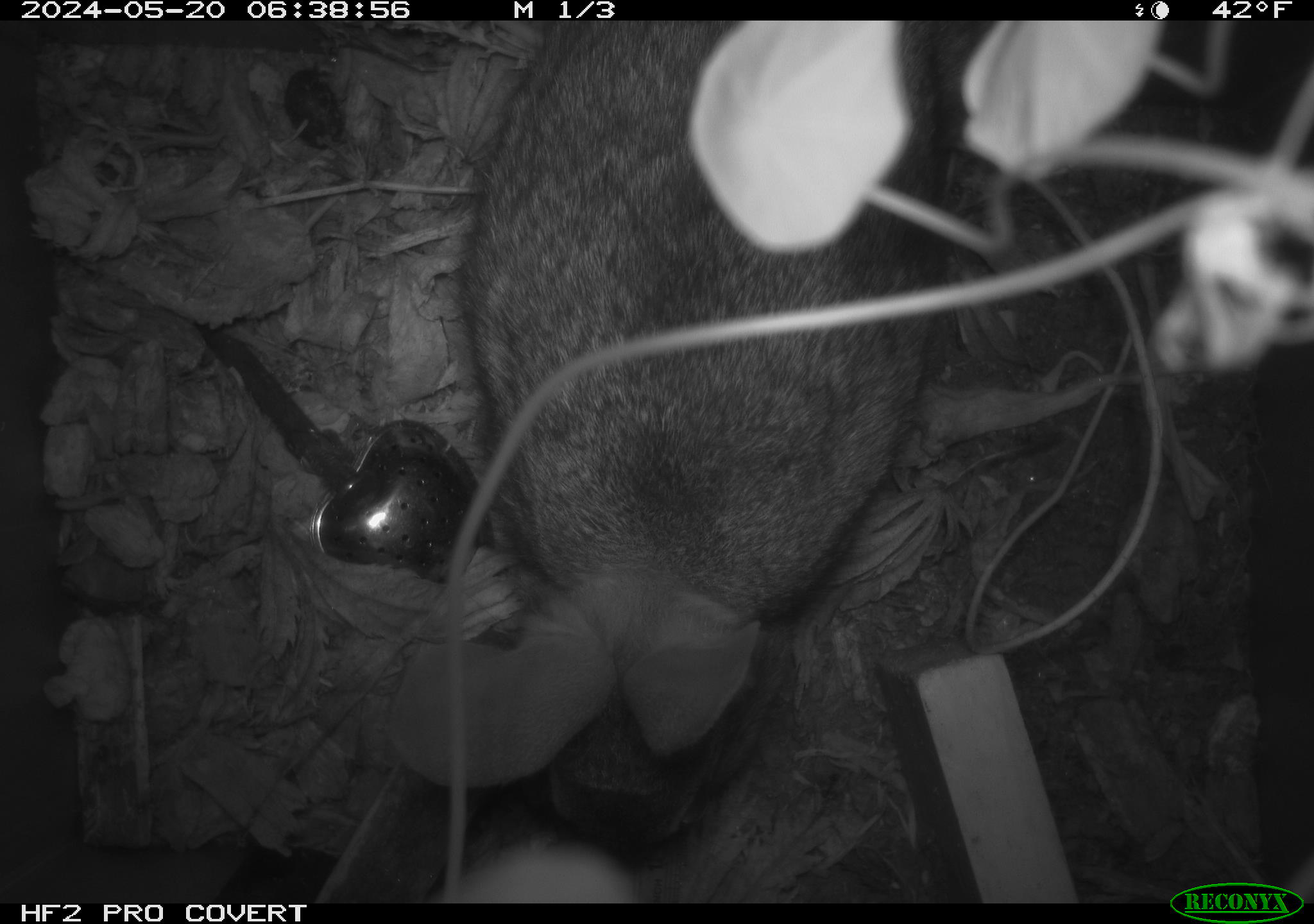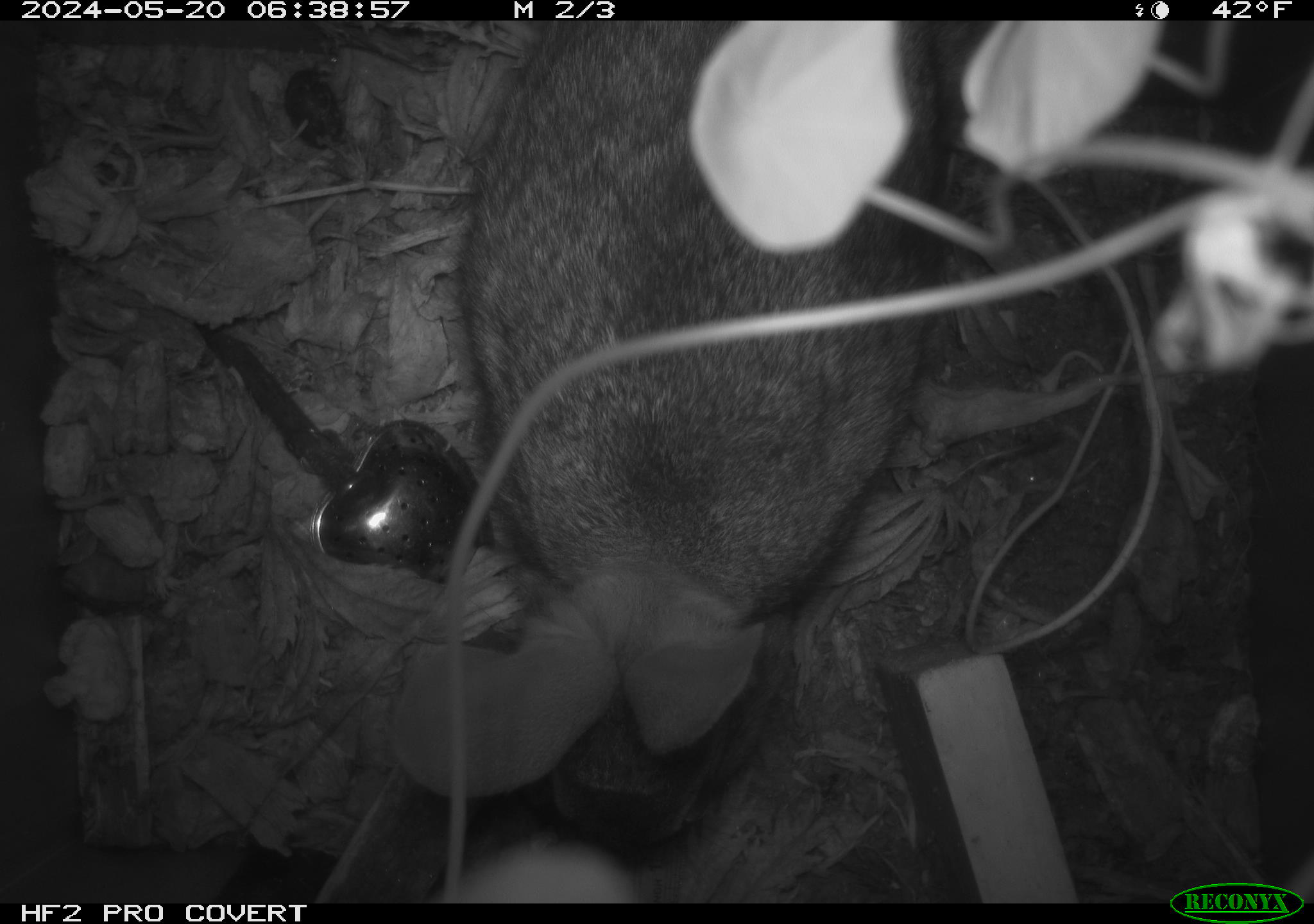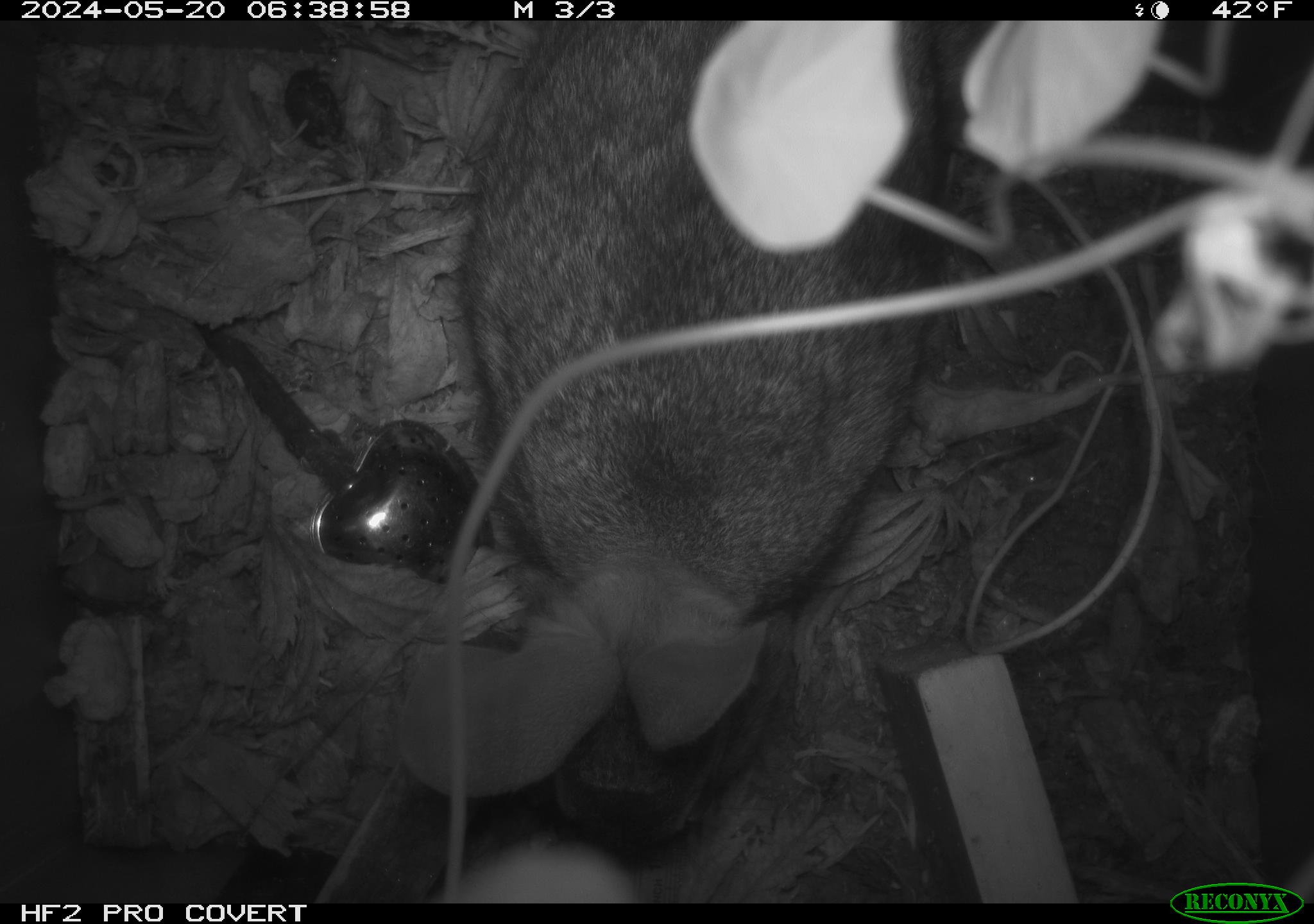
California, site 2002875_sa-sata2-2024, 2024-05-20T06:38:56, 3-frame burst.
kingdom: Animalia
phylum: Chordata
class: Mammalia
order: Lagomorpha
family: Leporidae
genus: Sylvilagus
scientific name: Sylvilagus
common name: cottontail rabbits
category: sylvilagus species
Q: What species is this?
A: Sylvilagus species (cottontail rabbits) (Sylvilagus).